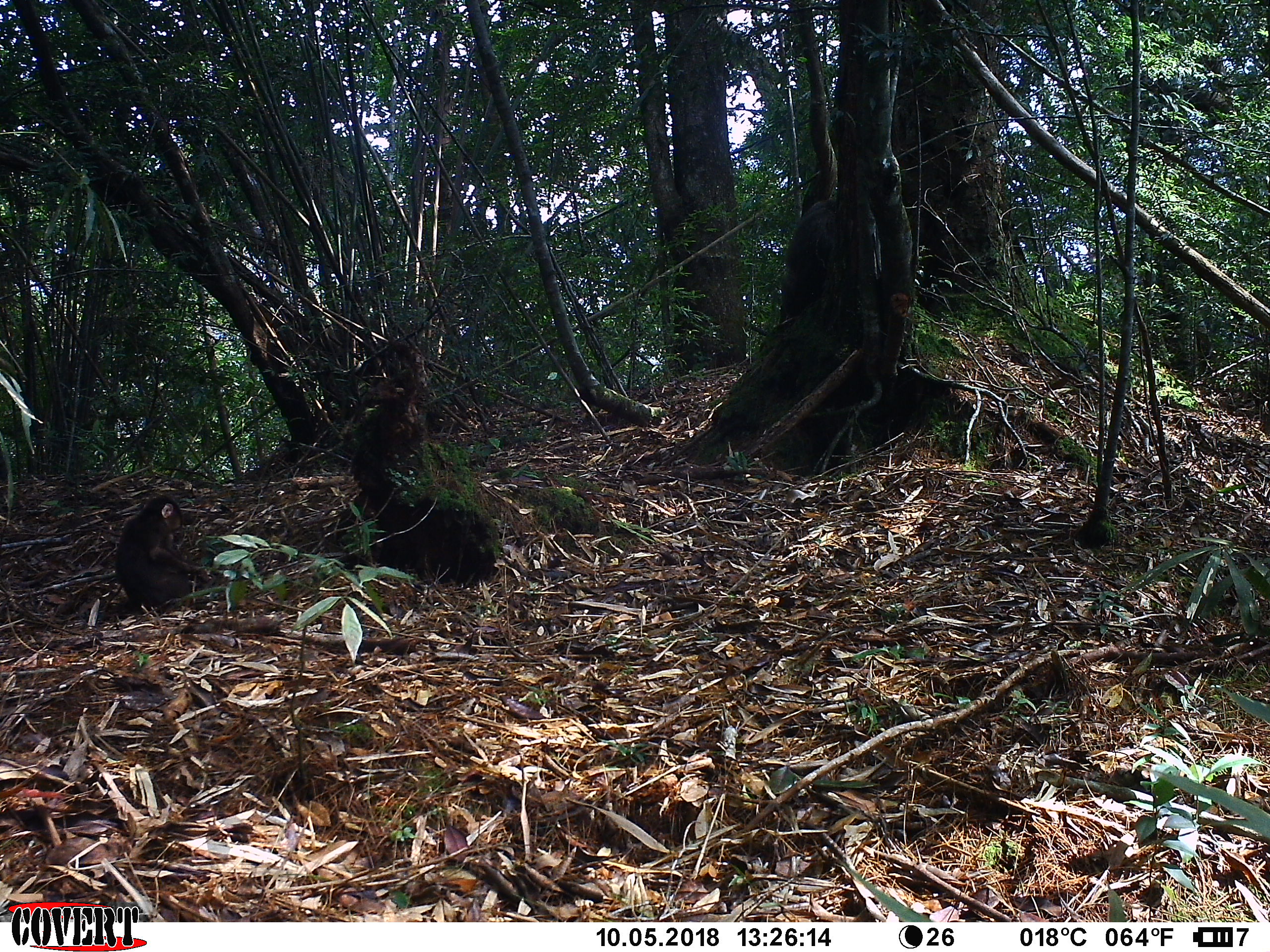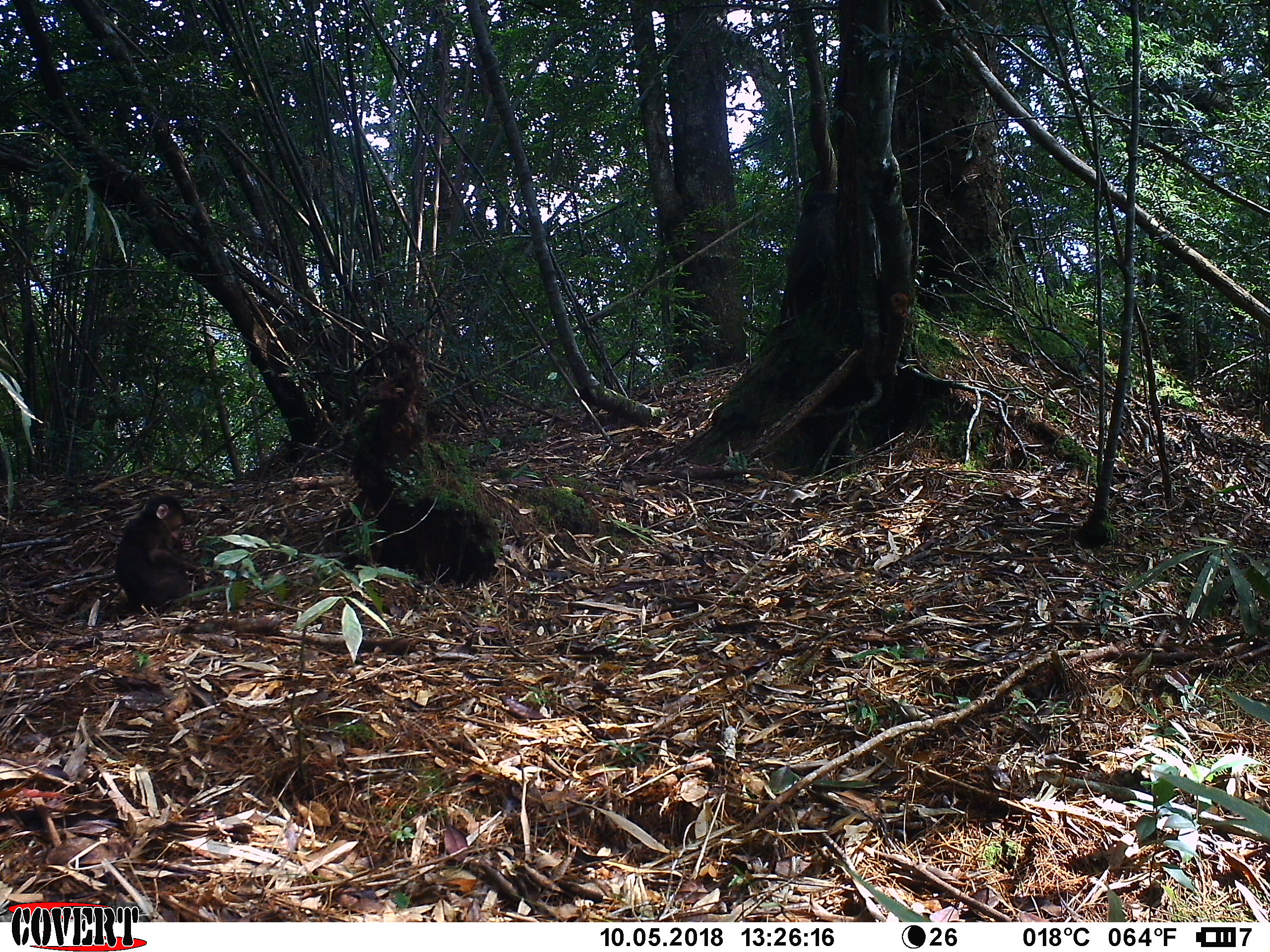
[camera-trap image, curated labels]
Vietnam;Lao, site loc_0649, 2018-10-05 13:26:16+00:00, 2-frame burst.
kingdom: Animalia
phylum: Chordata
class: Mammalia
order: Primates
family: Cercopithecidae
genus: Macaca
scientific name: Macaca arctoides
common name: stump-tailed macaque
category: stump tailed macaque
Stump tailed macaque (stump-tailed macaque) (Macaca arctoides). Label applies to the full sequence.